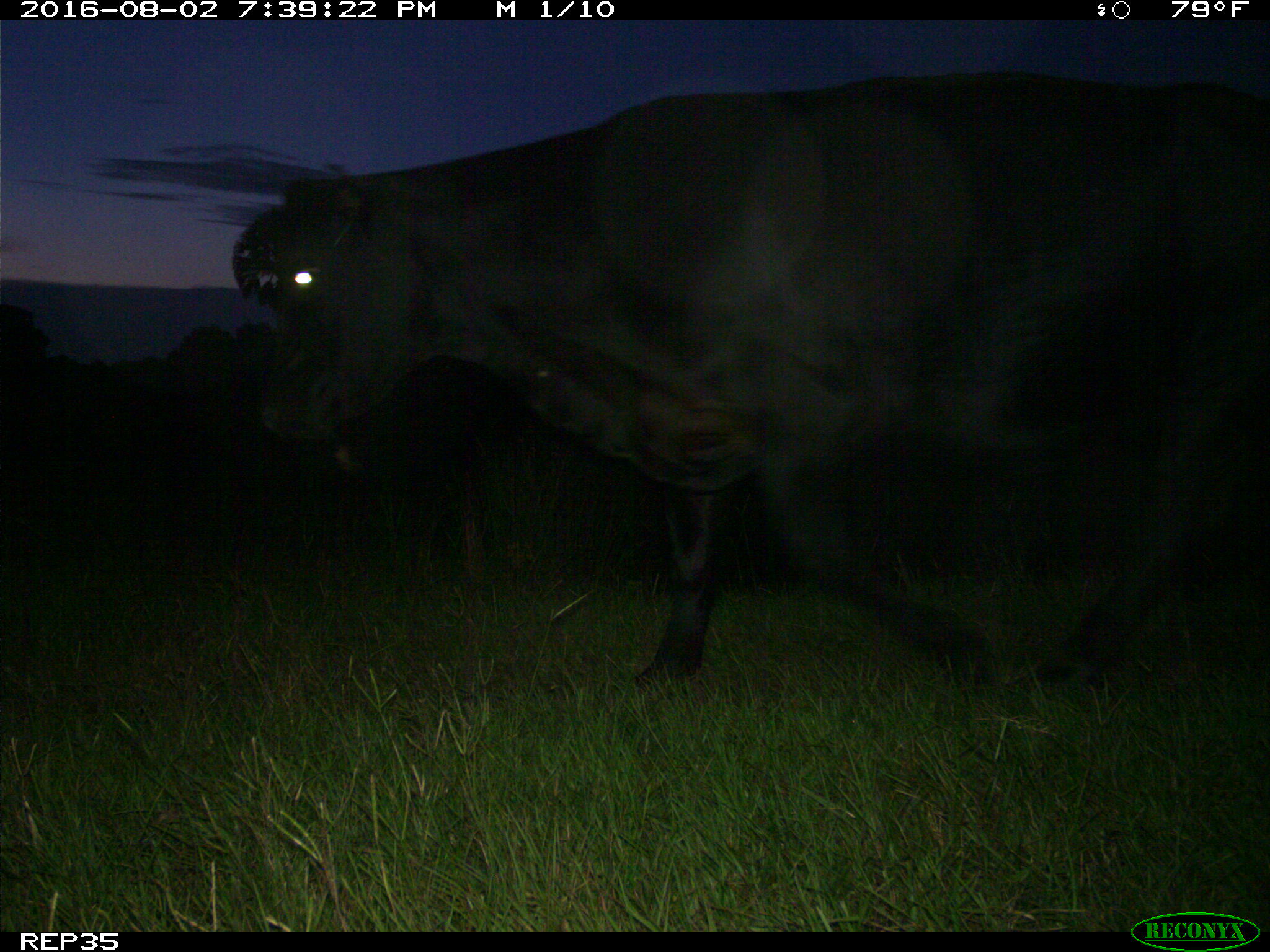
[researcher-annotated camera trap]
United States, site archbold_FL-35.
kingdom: Animalia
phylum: Chordata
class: Mammalia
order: Artiodactyla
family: Bovidae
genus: Bos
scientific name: Bos taurus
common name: domestic cow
Bos taurus (domestic cow).